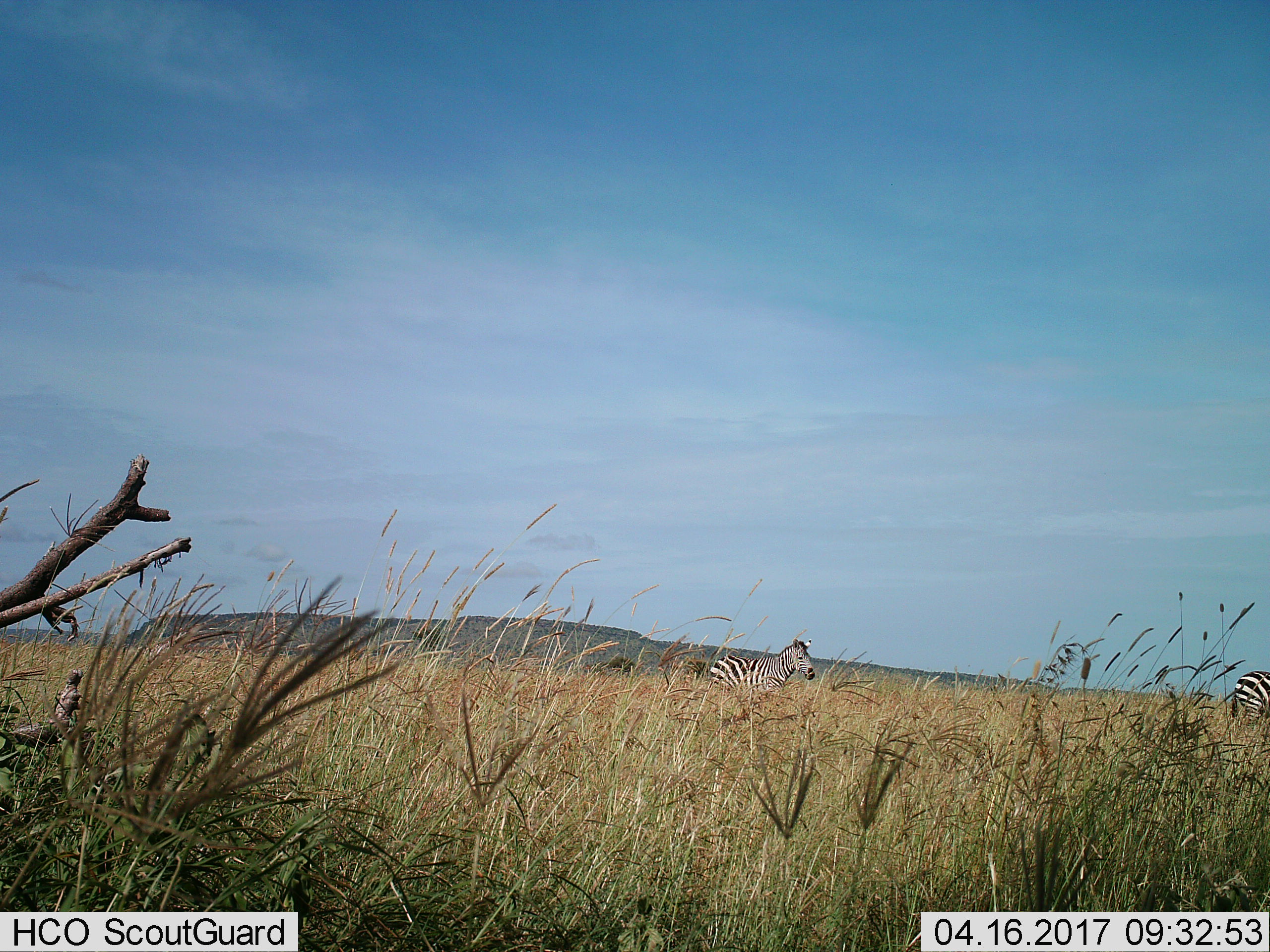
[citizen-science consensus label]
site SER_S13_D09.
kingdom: Animalia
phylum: Chordata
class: Mammalia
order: Perissodactyla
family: Equidae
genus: Equus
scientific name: Equus quagga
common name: plains zebra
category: zebraplains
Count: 2.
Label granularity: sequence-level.